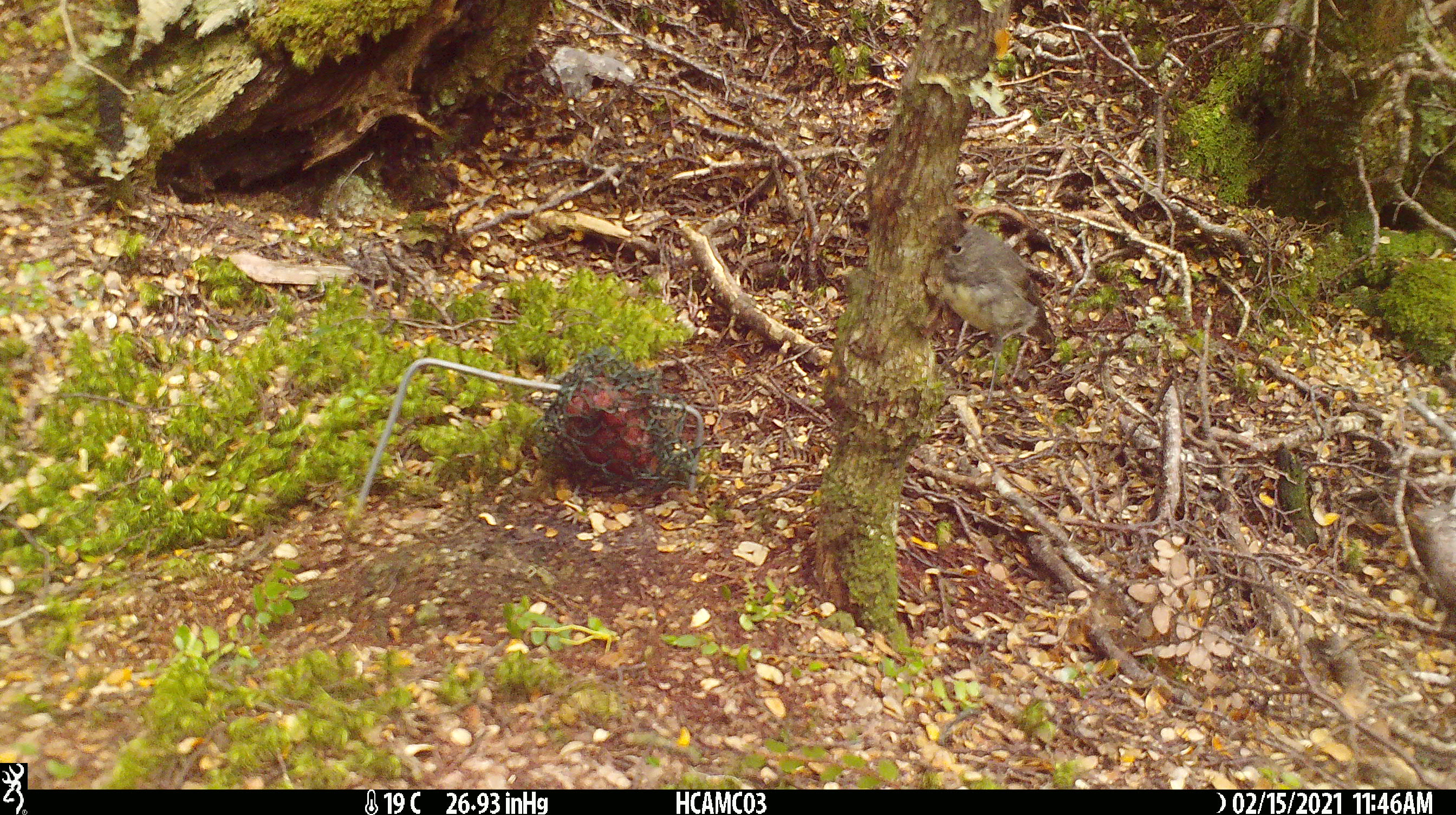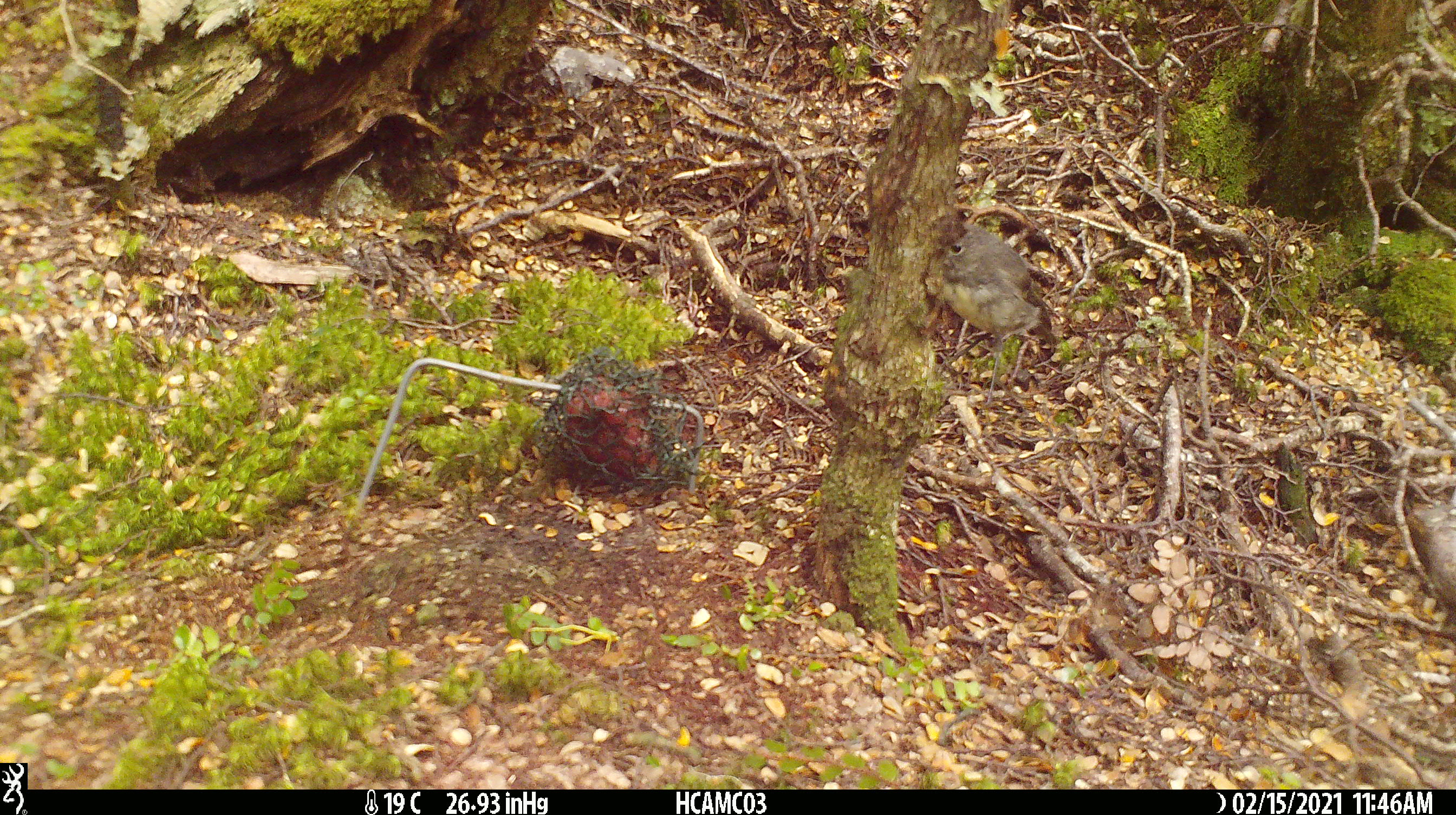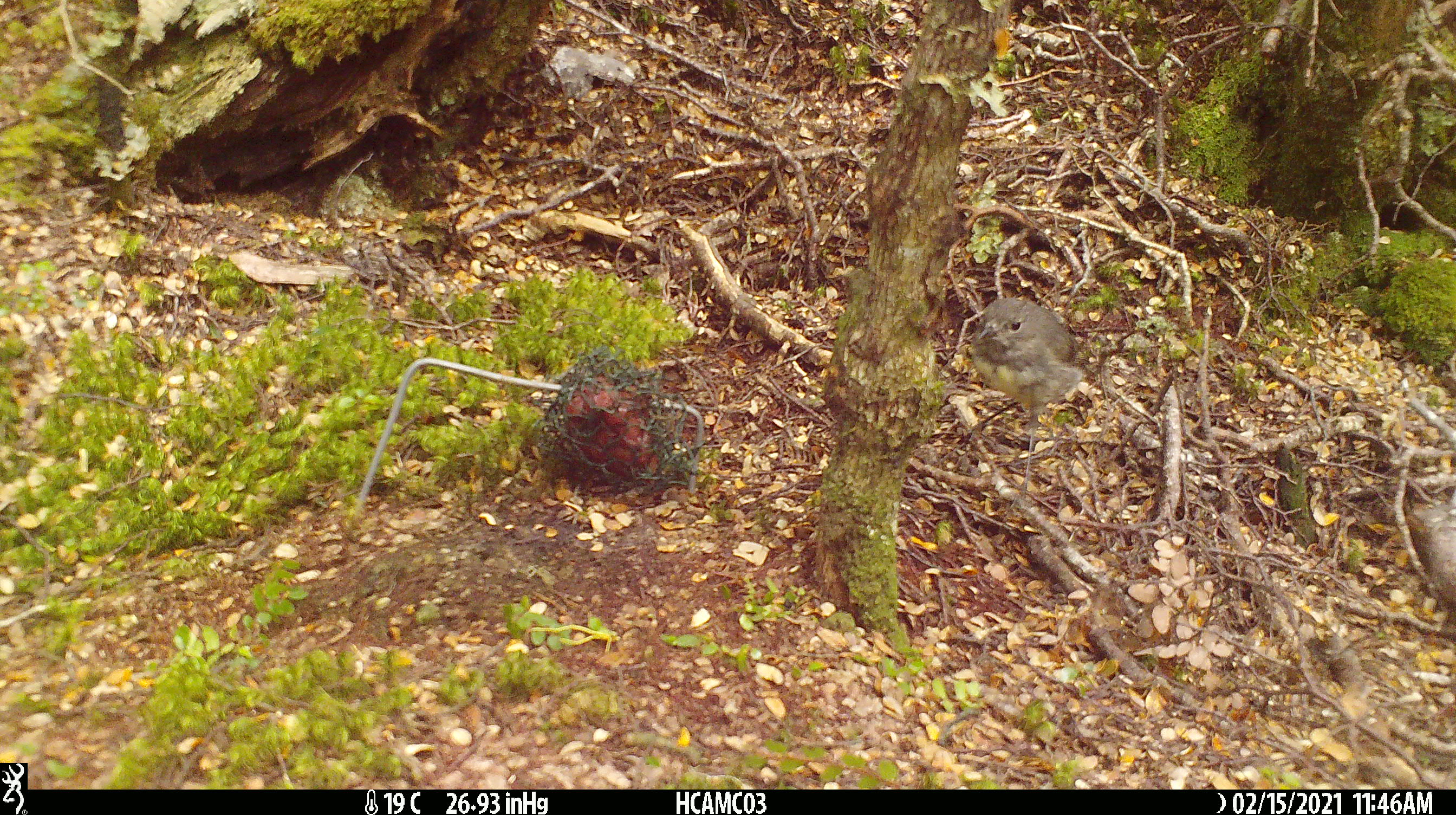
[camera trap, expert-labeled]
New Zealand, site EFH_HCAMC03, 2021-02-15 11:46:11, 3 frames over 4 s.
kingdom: Animalia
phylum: Chordata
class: Aves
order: Passeriformes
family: Petroicidae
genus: Petroica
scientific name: Petroica australis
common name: new zealand robin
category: robin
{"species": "robin (new zealand robin) (Petroica australis)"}